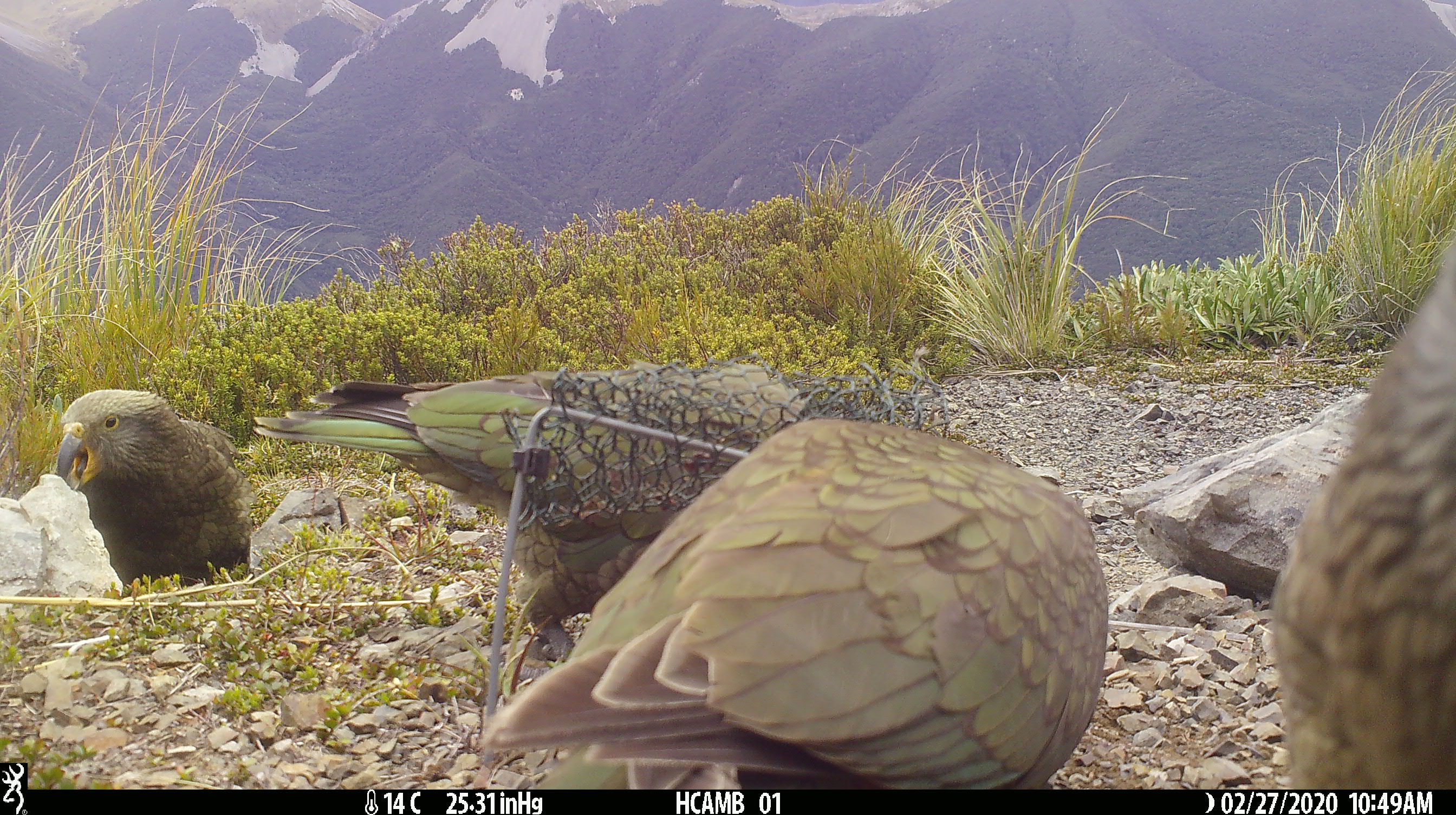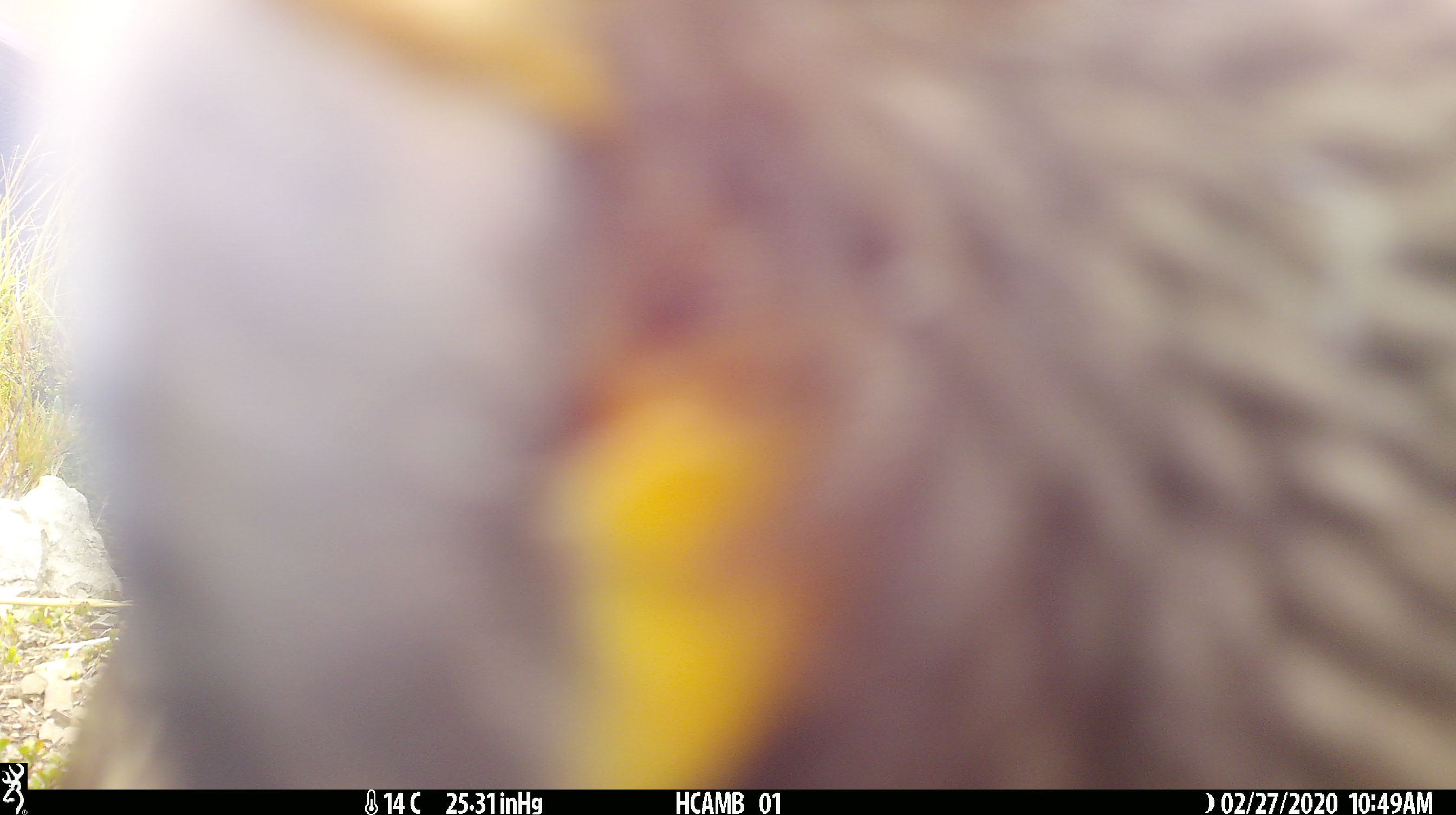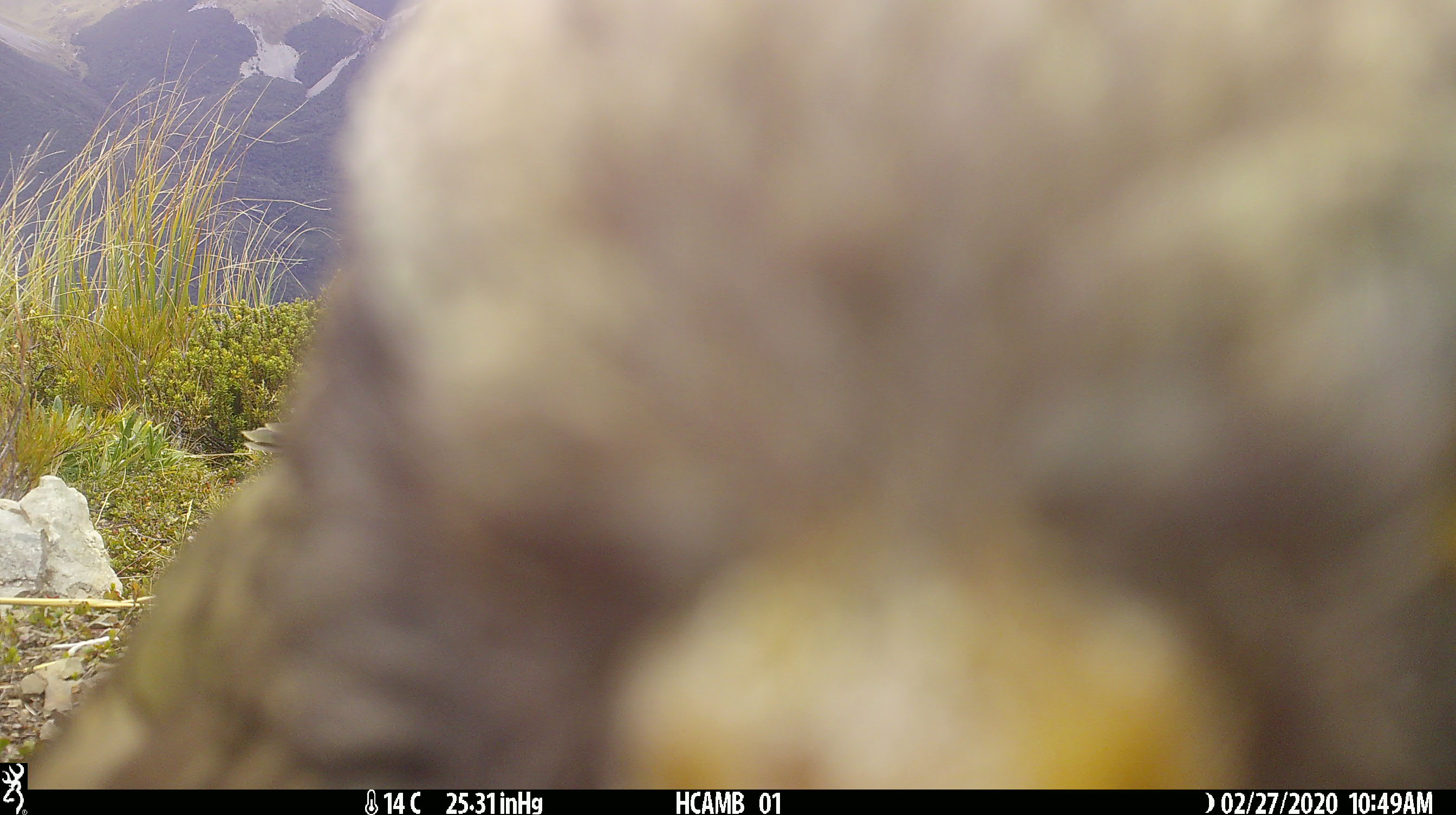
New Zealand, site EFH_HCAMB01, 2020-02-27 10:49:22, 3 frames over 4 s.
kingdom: Animalia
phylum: Chordata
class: Aves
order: Psittaciformes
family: Strigopidae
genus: Nestor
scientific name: Nestor notabilis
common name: kea